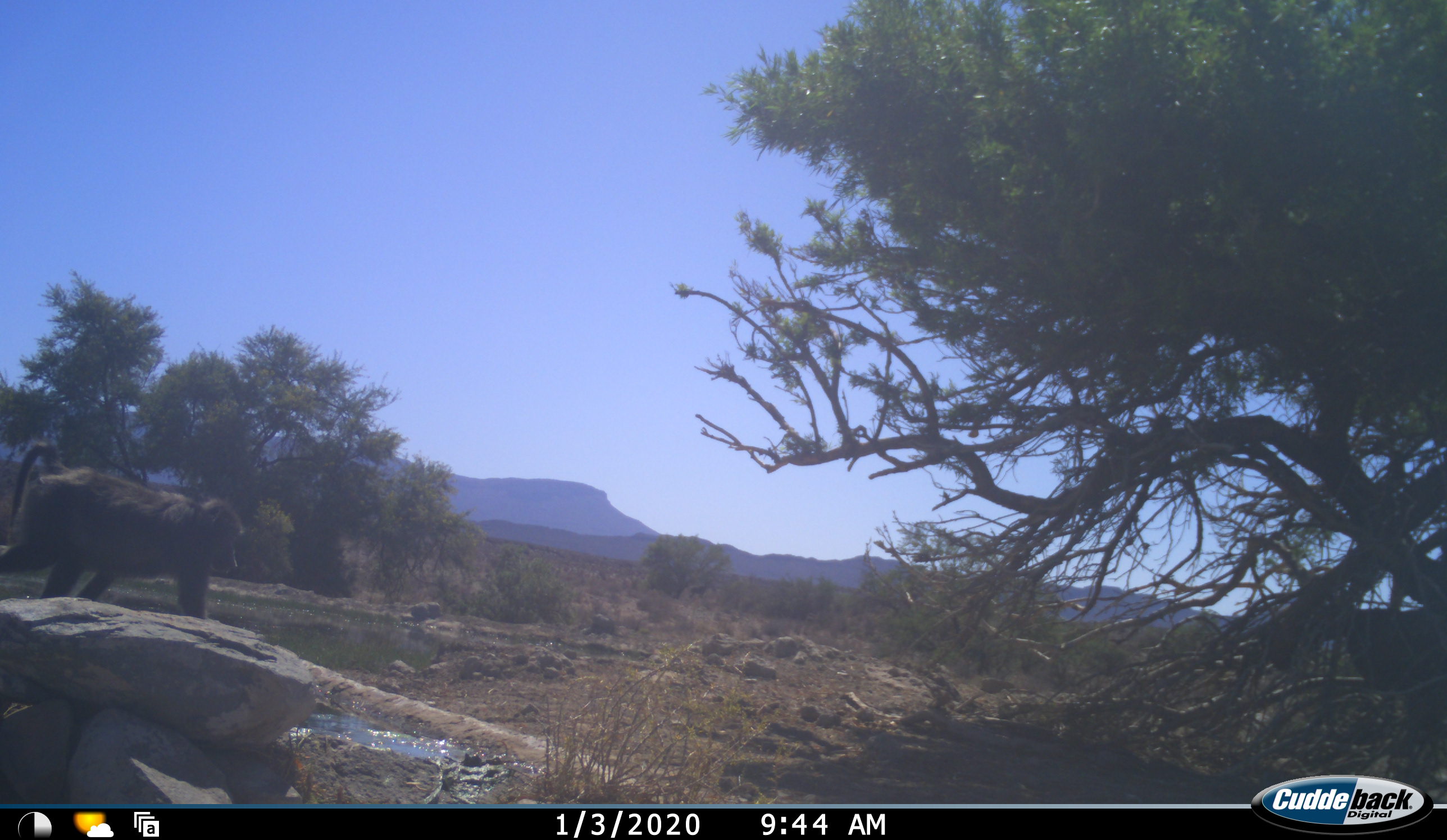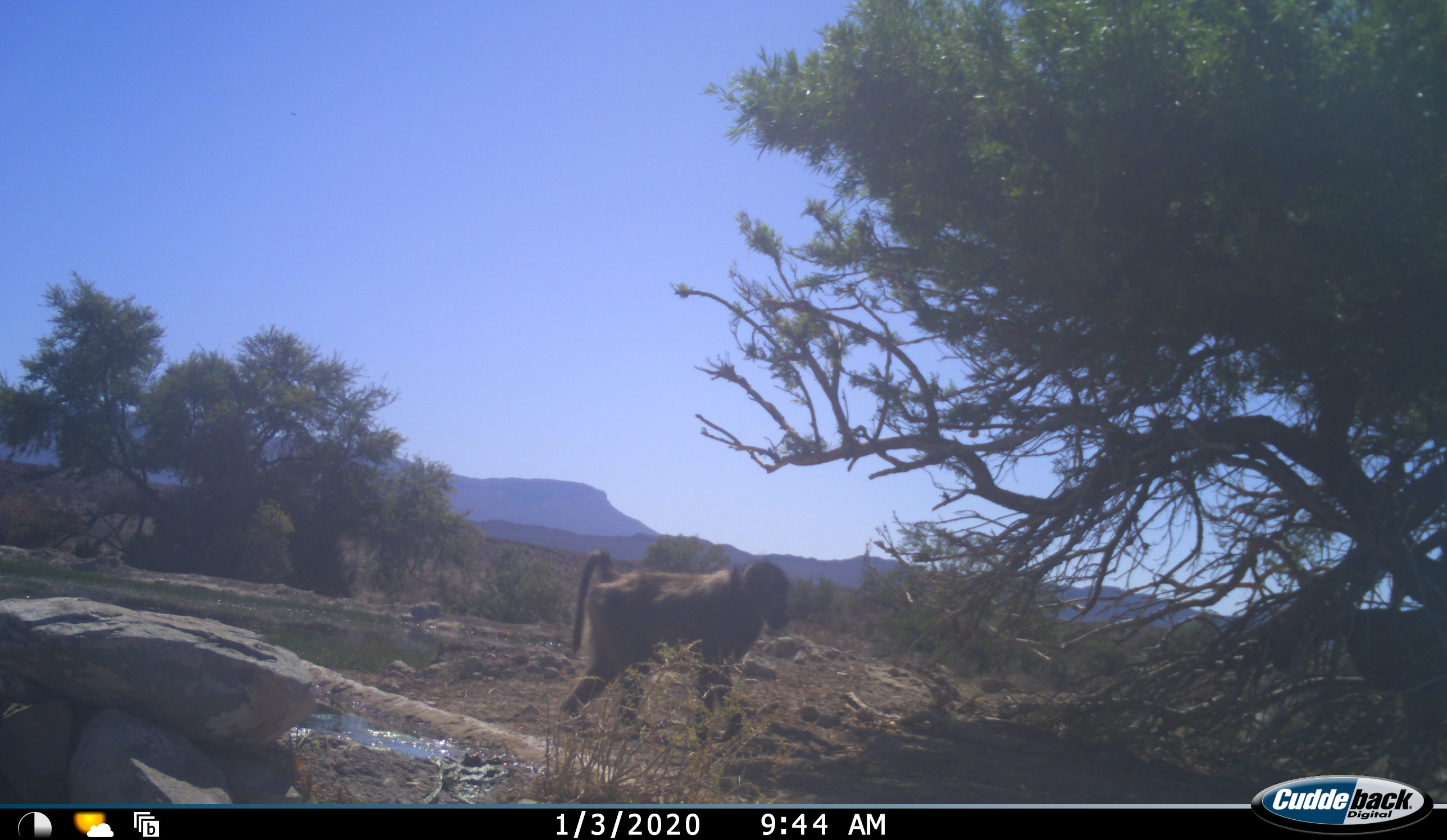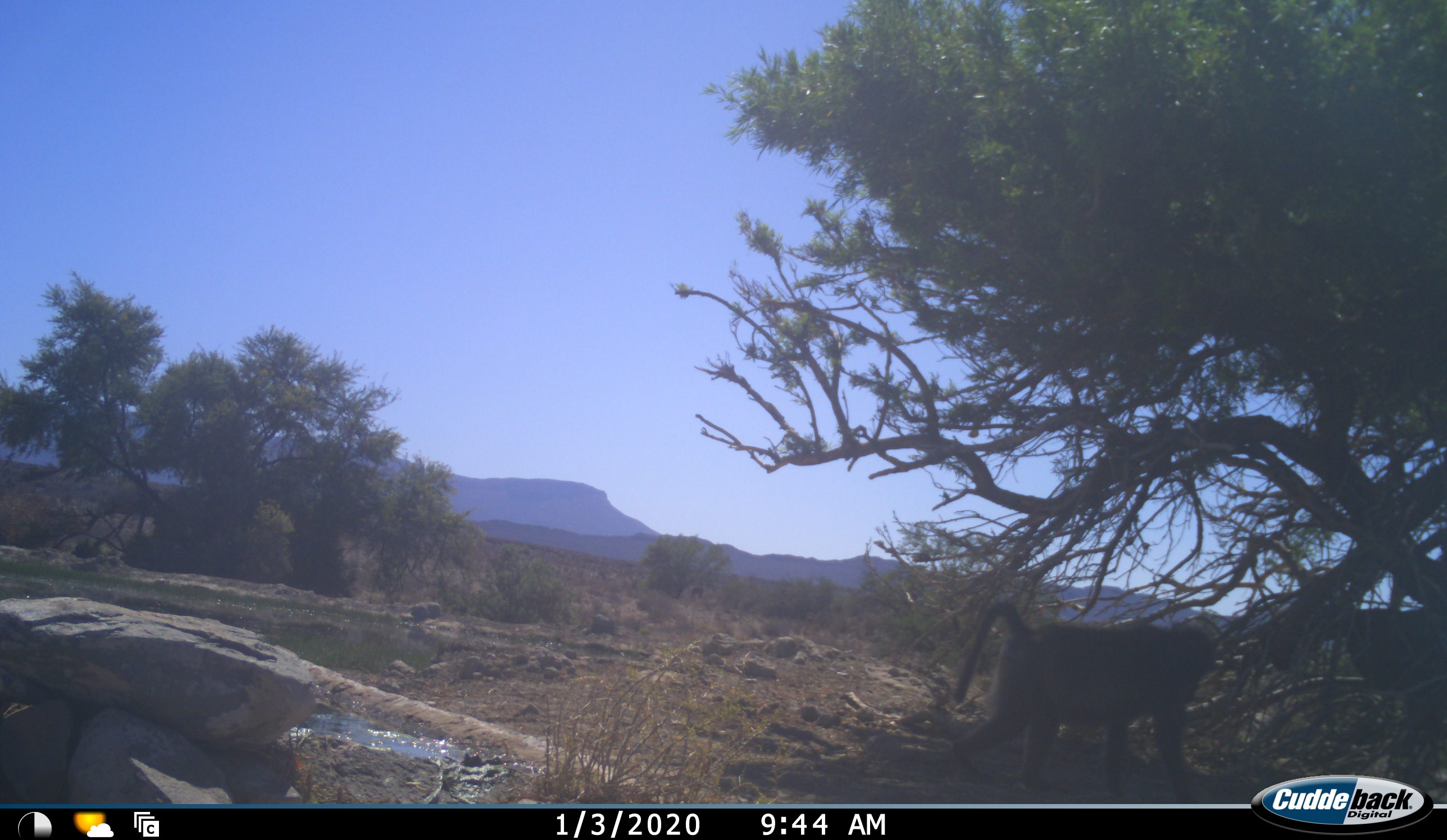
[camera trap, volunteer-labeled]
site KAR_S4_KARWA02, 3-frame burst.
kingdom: Animalia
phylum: Chordata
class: Mammalia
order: Primates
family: Cercopithecidae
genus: Papio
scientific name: Papio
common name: baboon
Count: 1.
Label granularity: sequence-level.